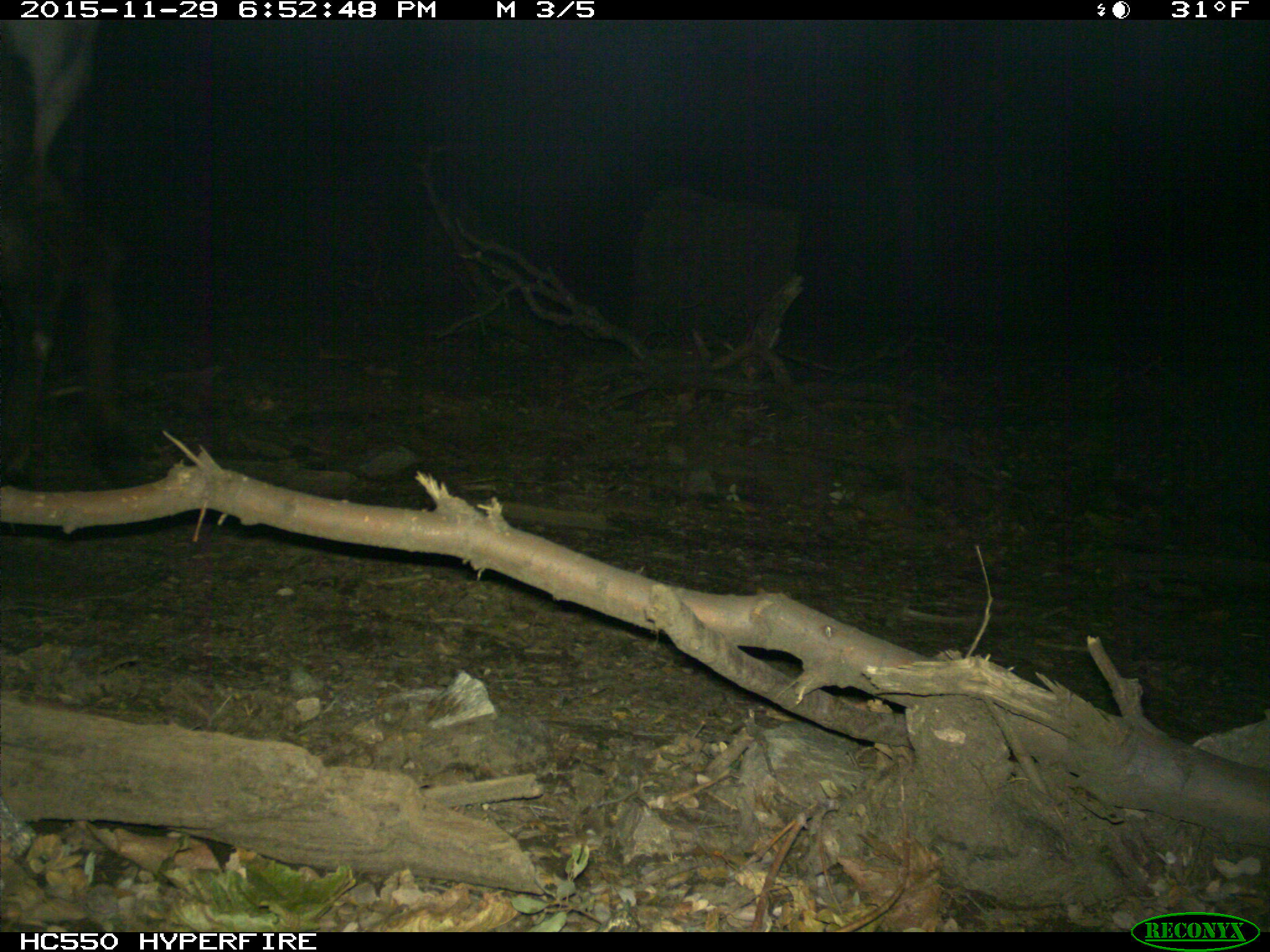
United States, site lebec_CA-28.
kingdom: Animalia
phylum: Chordata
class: Mammalia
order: Artiodactyla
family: Cervidae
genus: Cervus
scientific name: Cervus canadensis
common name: elk